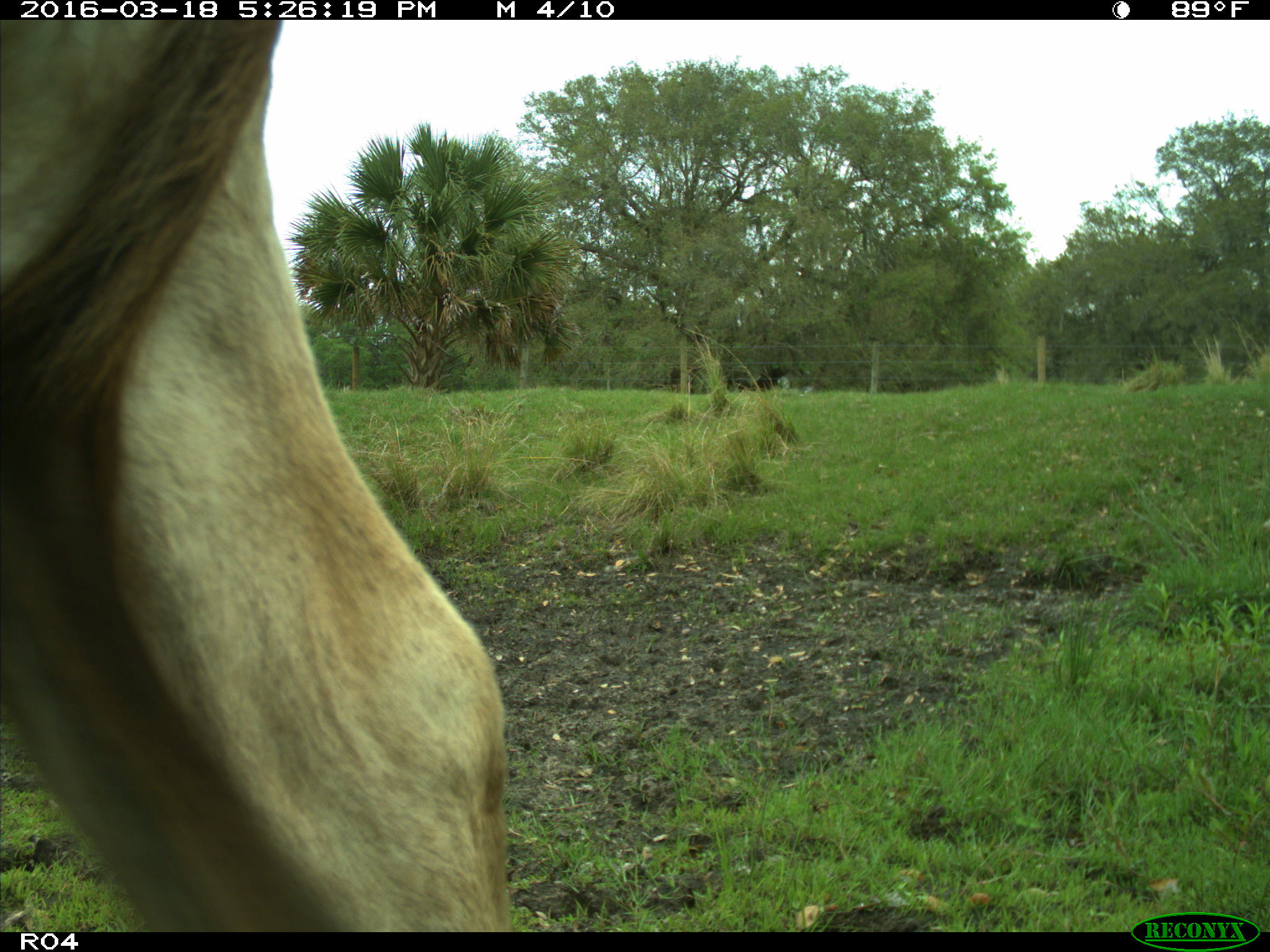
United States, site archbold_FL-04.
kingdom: Animalia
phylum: Chordata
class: Mammalia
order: Artiodactyla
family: Bovidae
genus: Bos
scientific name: Bos taurus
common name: domestic cow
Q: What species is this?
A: Bos taurus (domestic cow).